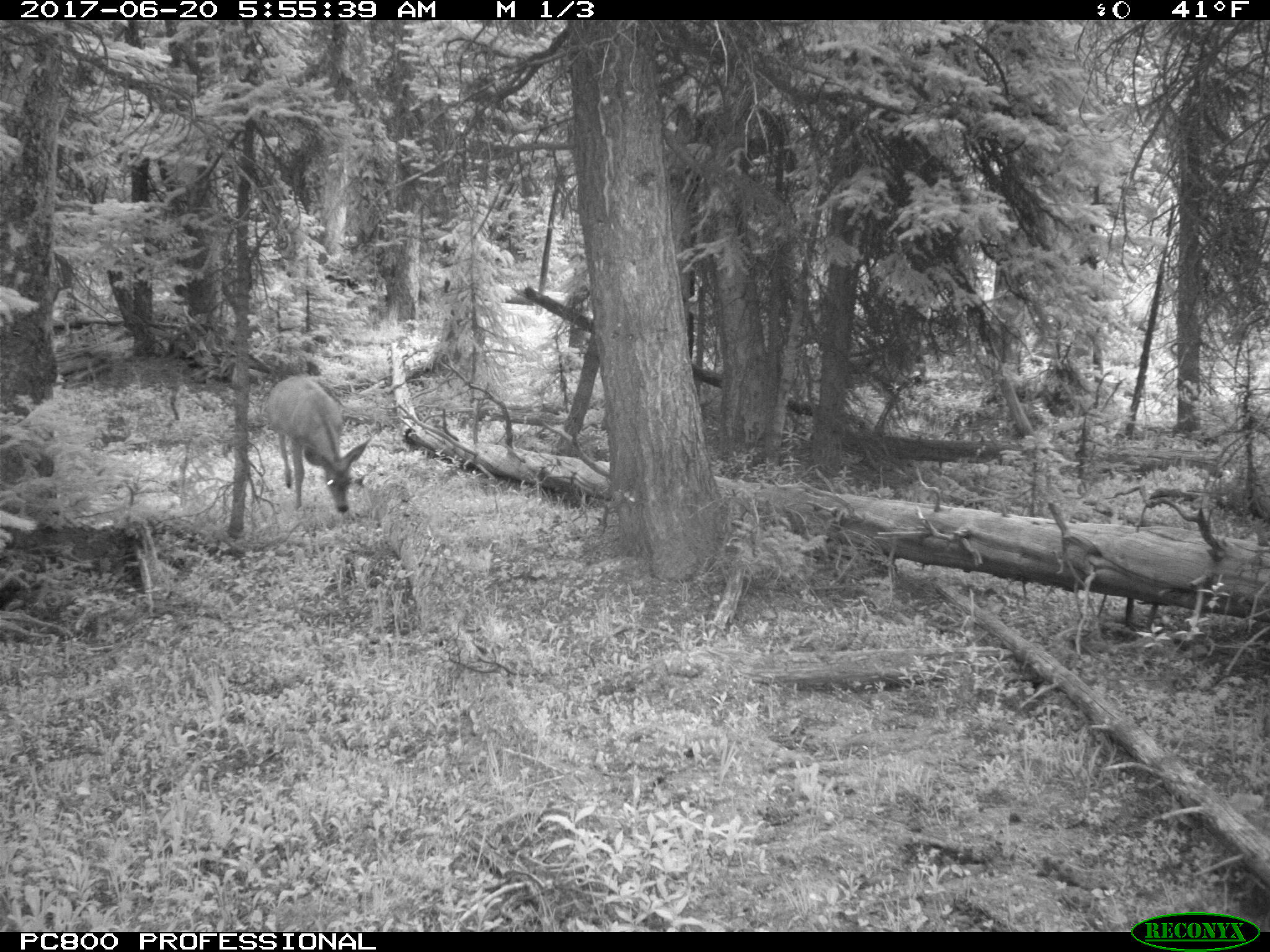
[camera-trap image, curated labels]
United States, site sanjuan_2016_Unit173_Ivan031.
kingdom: Animalia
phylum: Chordata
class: Mammalia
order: Artiodactyla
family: Cervidae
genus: Odocoileus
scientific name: Odocoileus hemionus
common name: mule deer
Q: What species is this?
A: Odocoileus hemionus (mule deer).